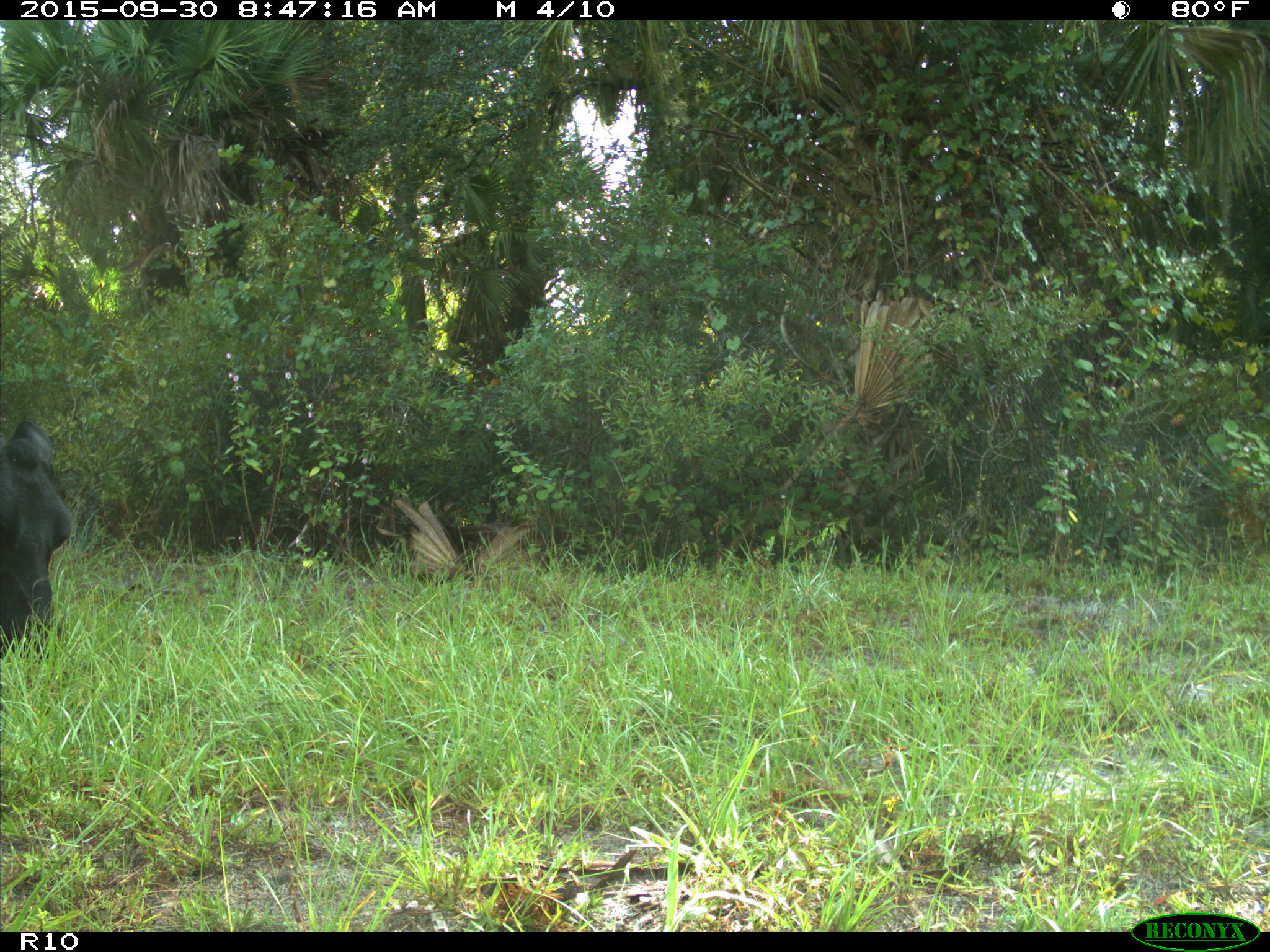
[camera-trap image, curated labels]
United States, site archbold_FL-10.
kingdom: Animalia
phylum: Chordata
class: Mammalia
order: Artiodactyla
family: Bovidae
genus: Bos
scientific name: Bos taurus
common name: domestic cow